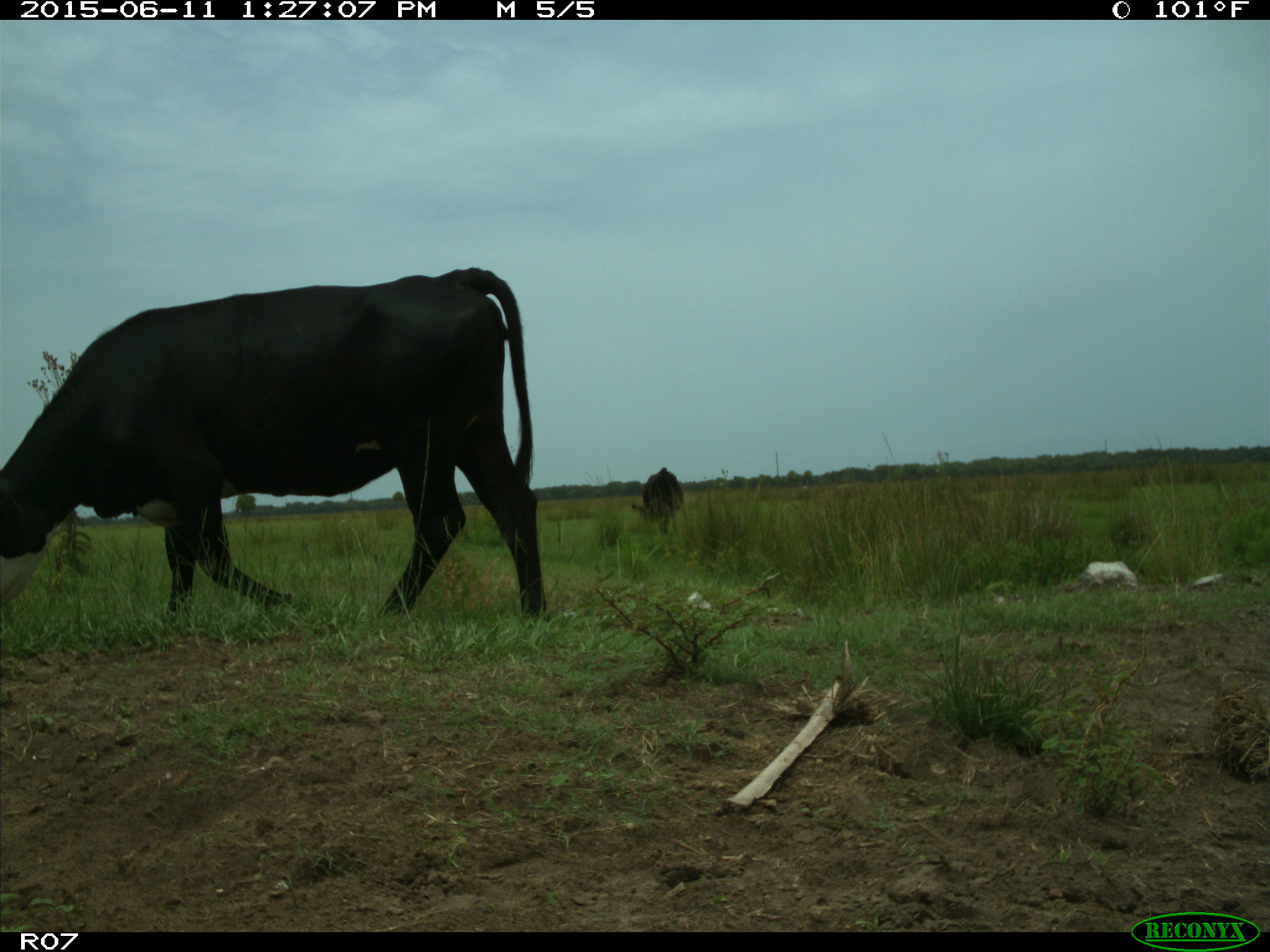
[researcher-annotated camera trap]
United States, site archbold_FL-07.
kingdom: Animalia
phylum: Chordata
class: Mammalia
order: Artiodactyla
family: Bovidae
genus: Bos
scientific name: Bos taurus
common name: domestic cow